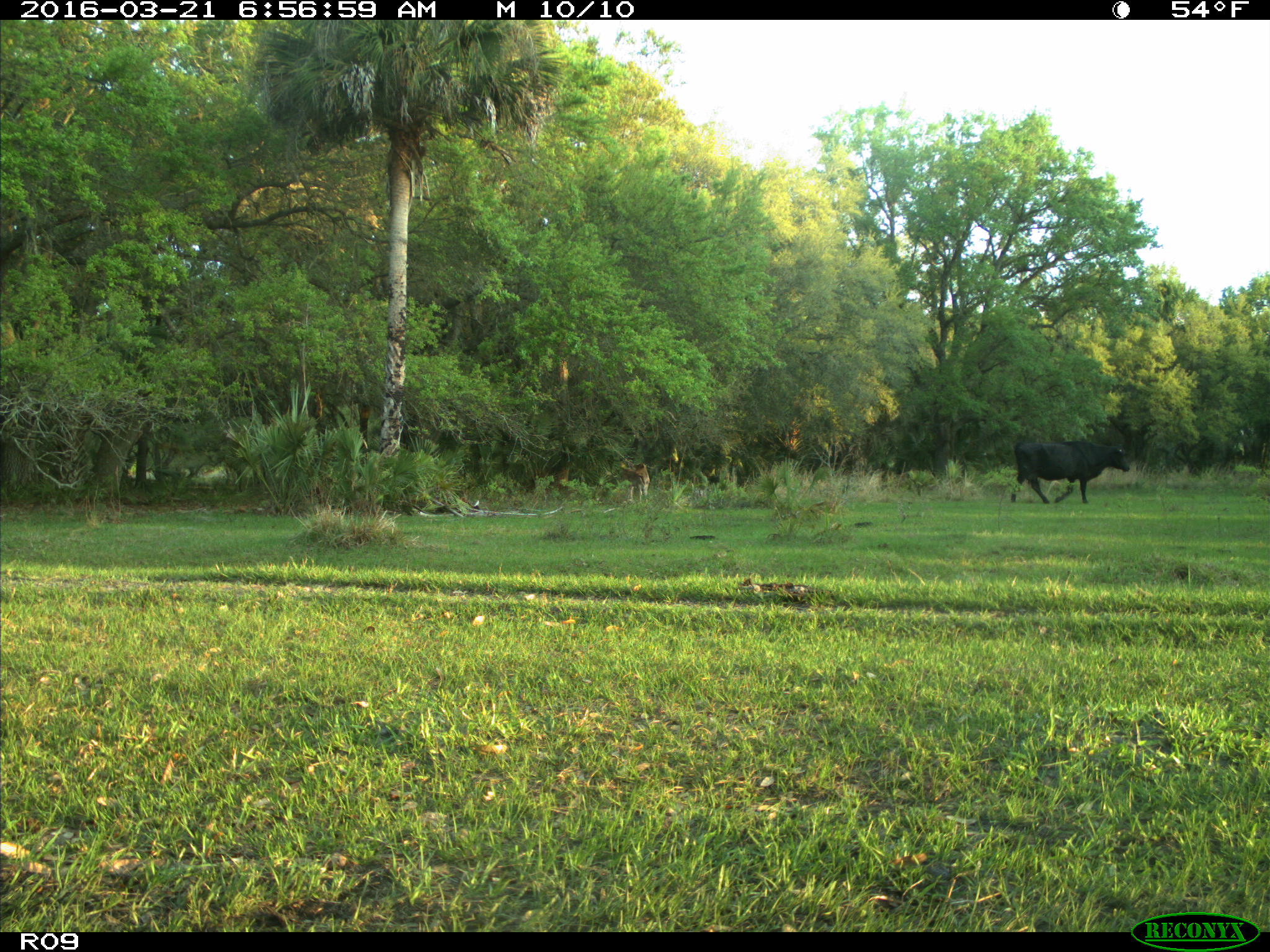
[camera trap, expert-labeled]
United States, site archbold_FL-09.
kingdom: Animalia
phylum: Chordata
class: Mammalia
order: Artiodactyla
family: Bovidae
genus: Bos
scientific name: Bos taurus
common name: domestic cow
Bos taurus (domestic cow).